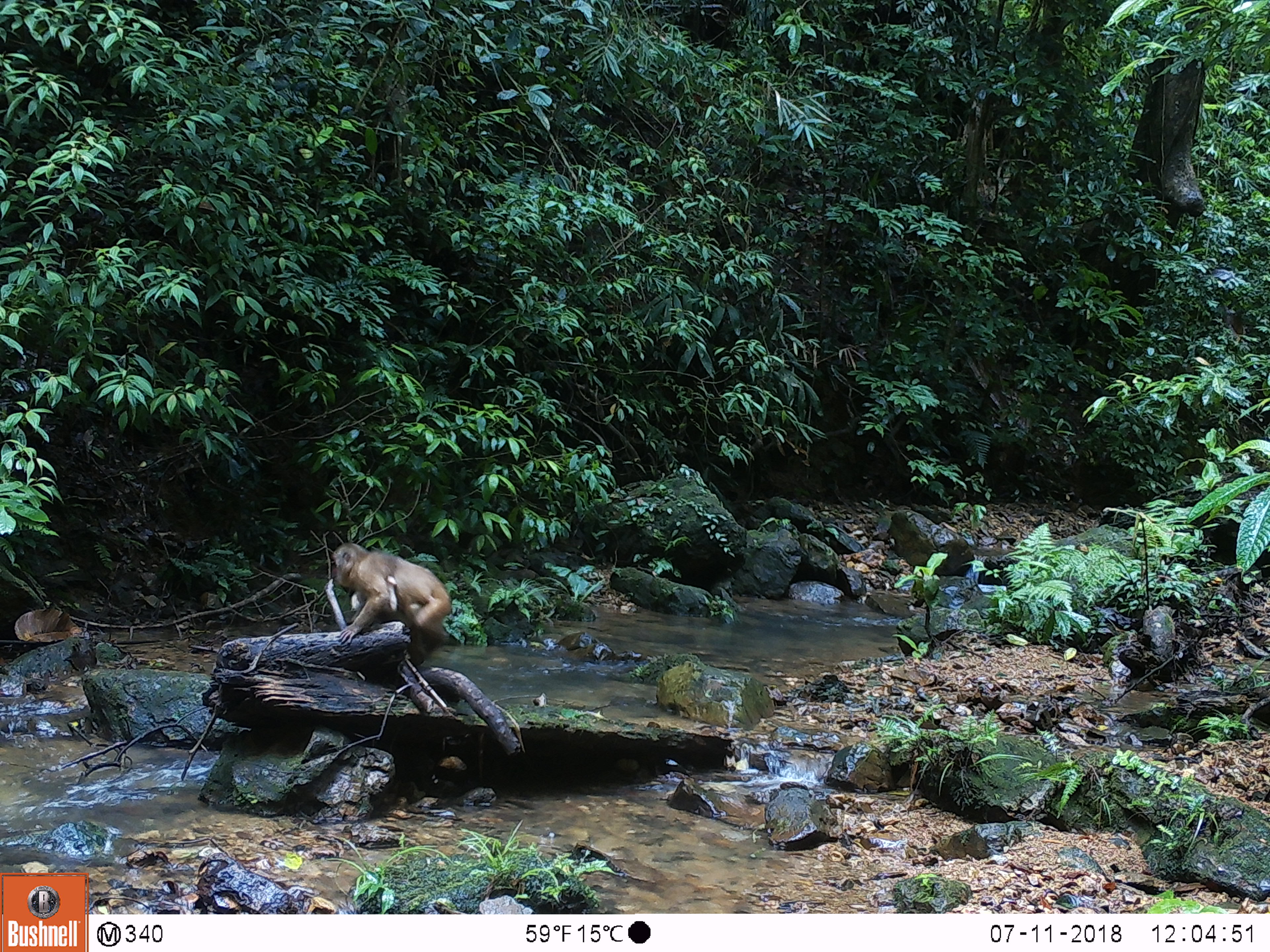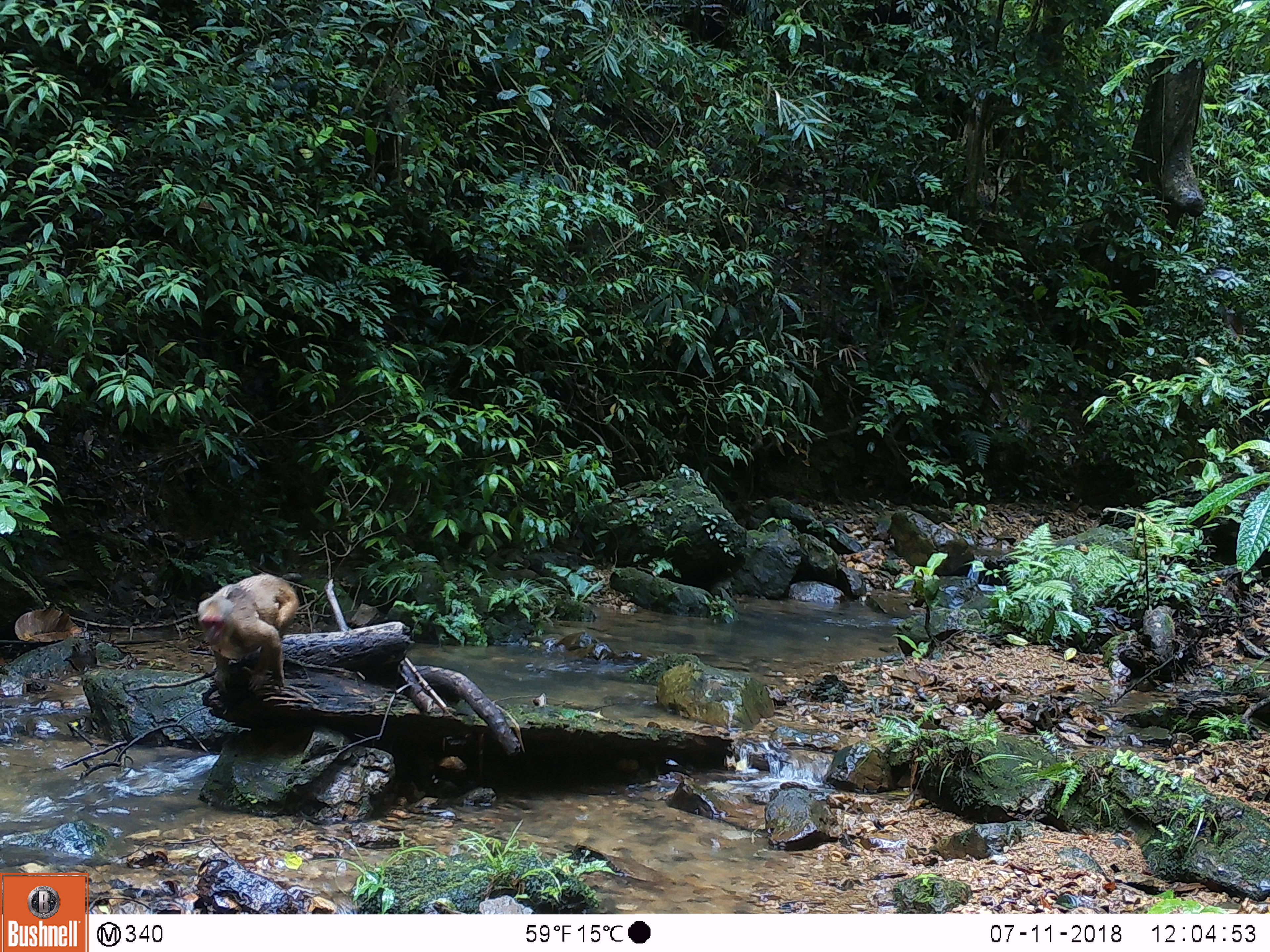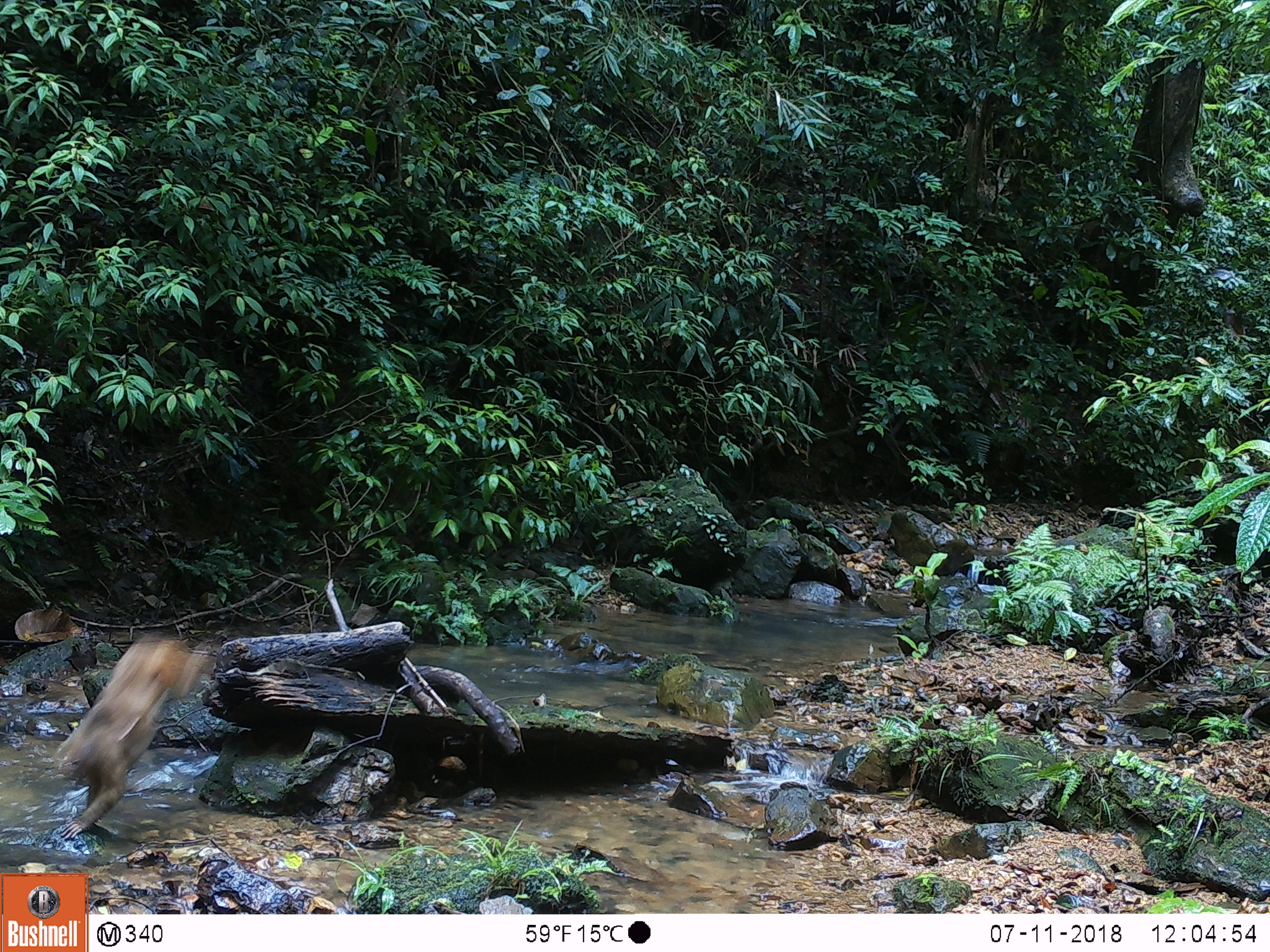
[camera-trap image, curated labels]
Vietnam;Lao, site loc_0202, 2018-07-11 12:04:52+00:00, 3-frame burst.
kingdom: Animalia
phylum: Chordata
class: Mammalia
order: Primates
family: Cercopithecidae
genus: Macaca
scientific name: Macaca arctoides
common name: stump-tailed macaque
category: stump tailed macaque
Stump tailed macaque (stump-tailed macaque) (Macaca arctoides). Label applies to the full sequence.